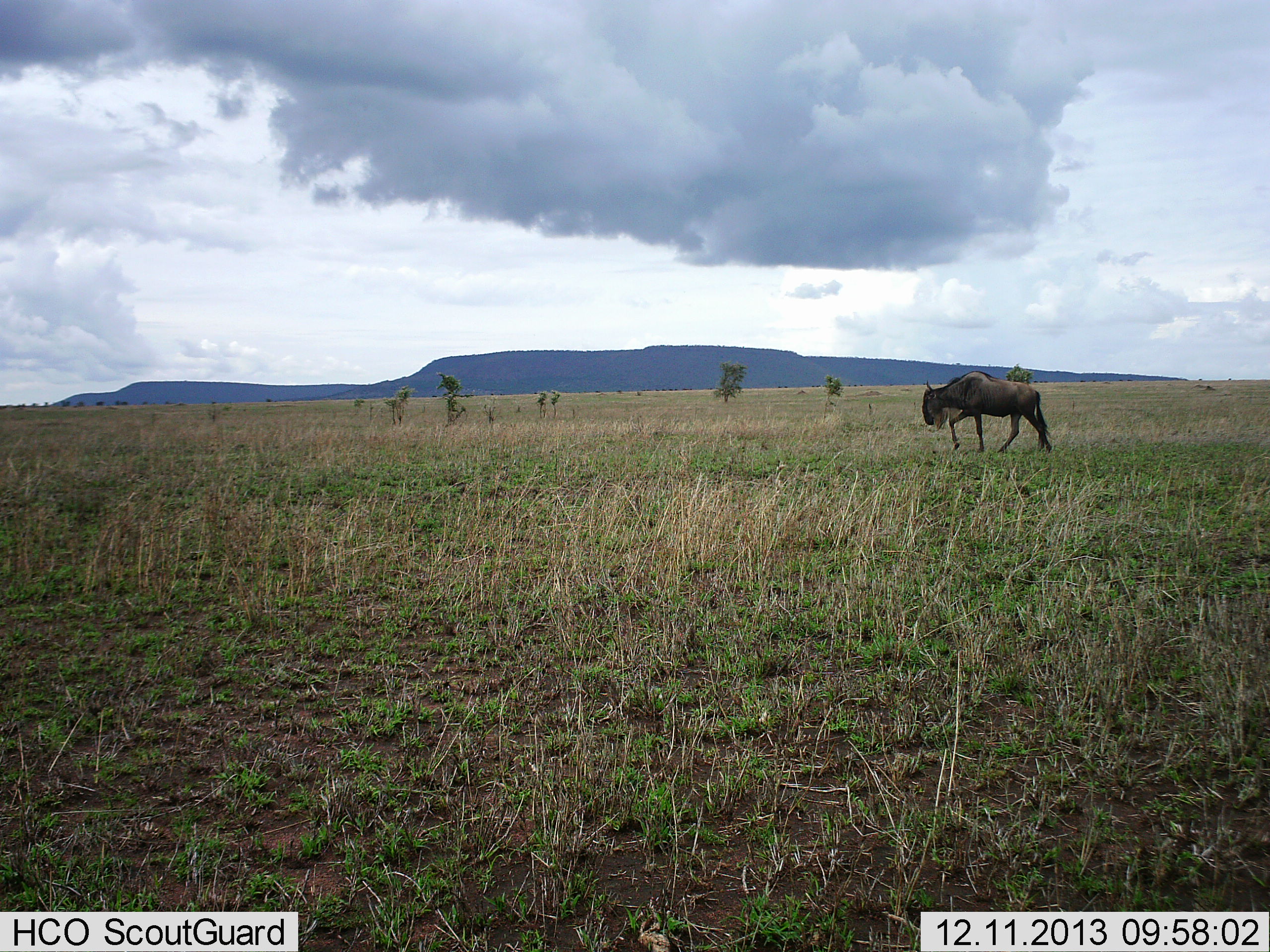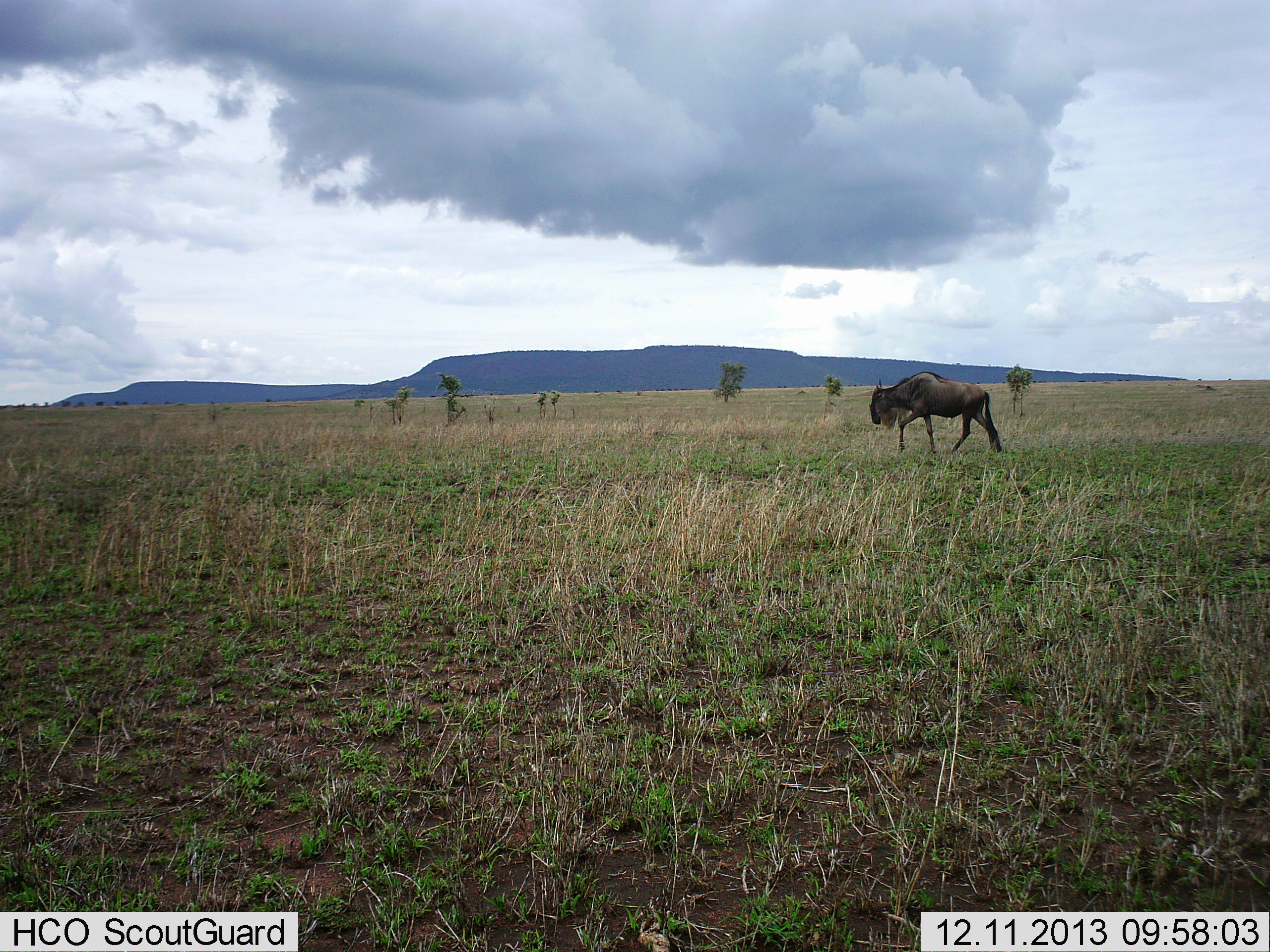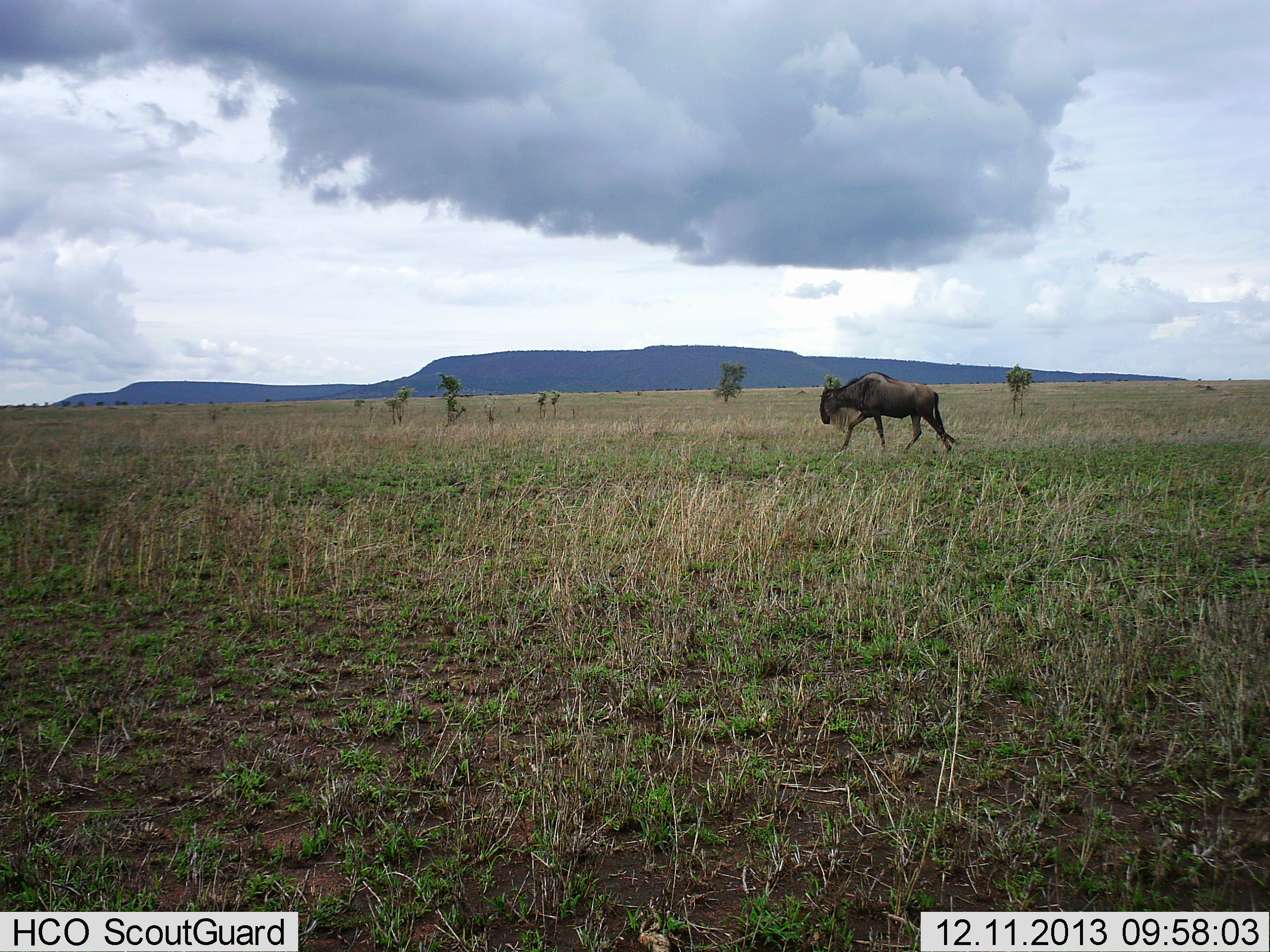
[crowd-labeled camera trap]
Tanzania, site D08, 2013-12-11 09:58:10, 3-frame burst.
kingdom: Animalia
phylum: Chordata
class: Mammalia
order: Artiodactyla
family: Bovidae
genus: Connochaetes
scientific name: Connochaetes taurinus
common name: blue wildebeest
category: wildebeest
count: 1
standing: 10%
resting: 0%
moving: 90%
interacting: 0%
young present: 0%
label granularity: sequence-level